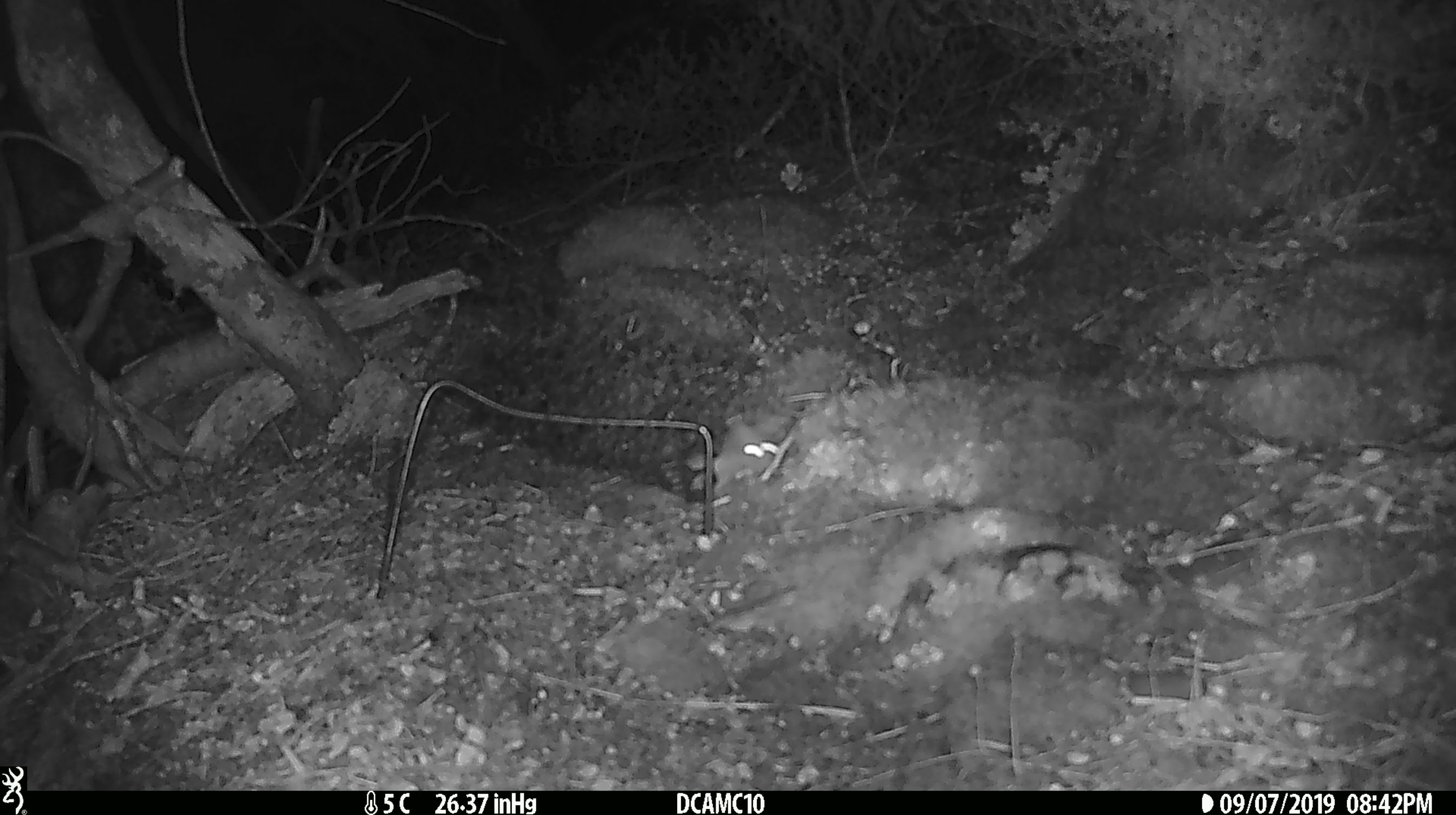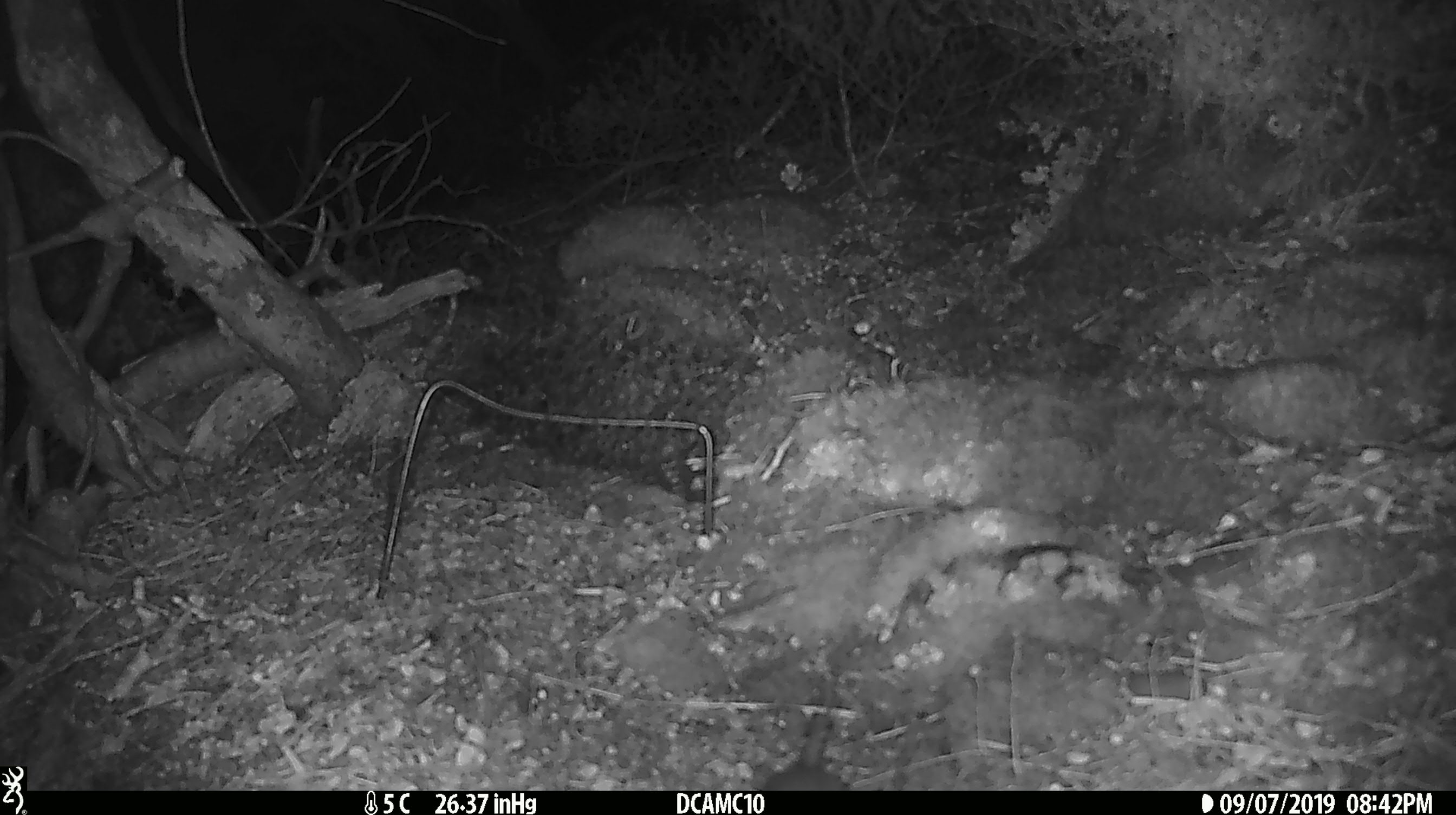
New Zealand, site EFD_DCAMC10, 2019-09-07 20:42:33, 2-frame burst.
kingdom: Animalia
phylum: Chordata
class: Mammalia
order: Rodentia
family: Muridae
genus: Mus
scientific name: Mus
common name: mouse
Mouse (Mus).